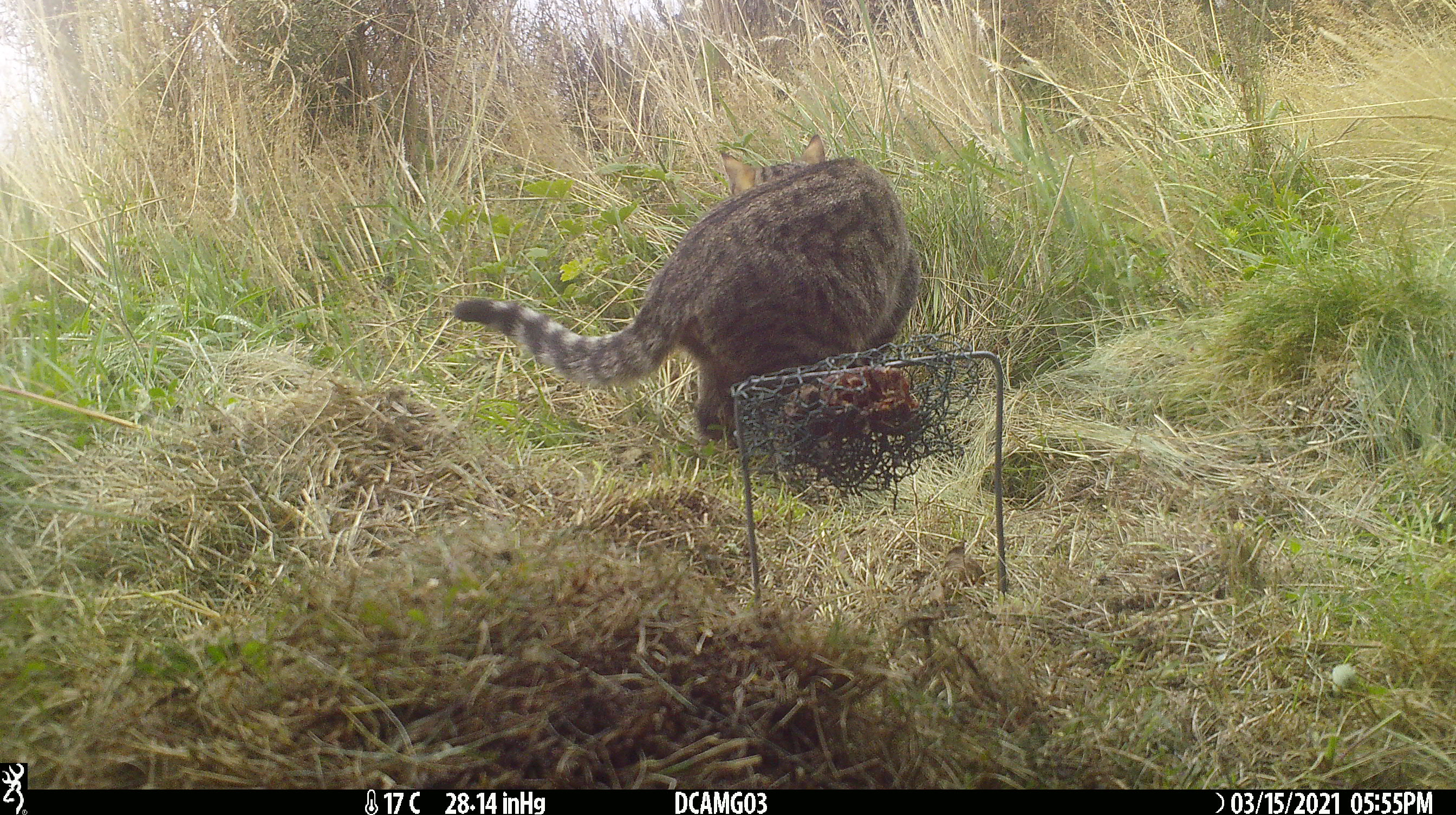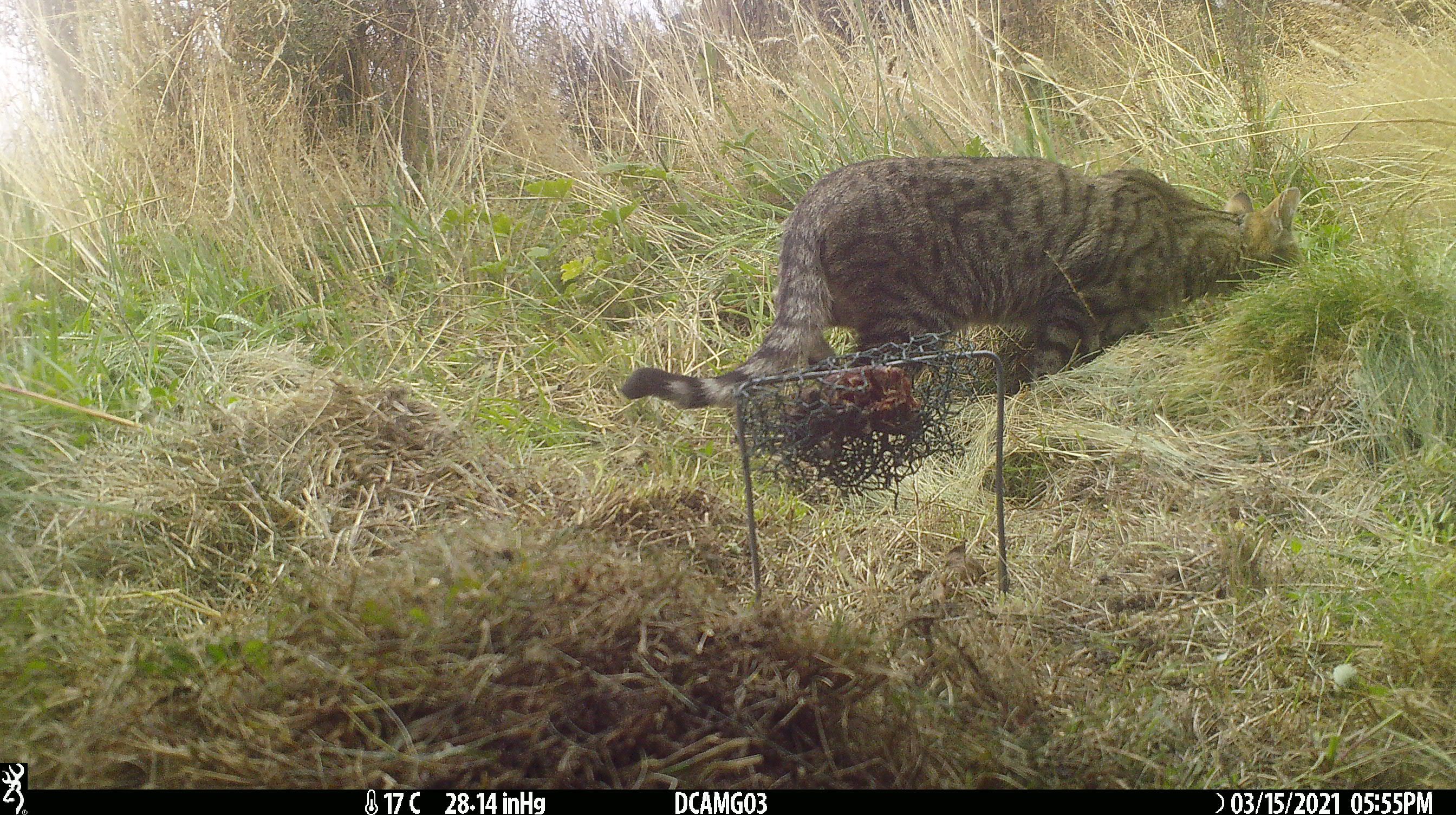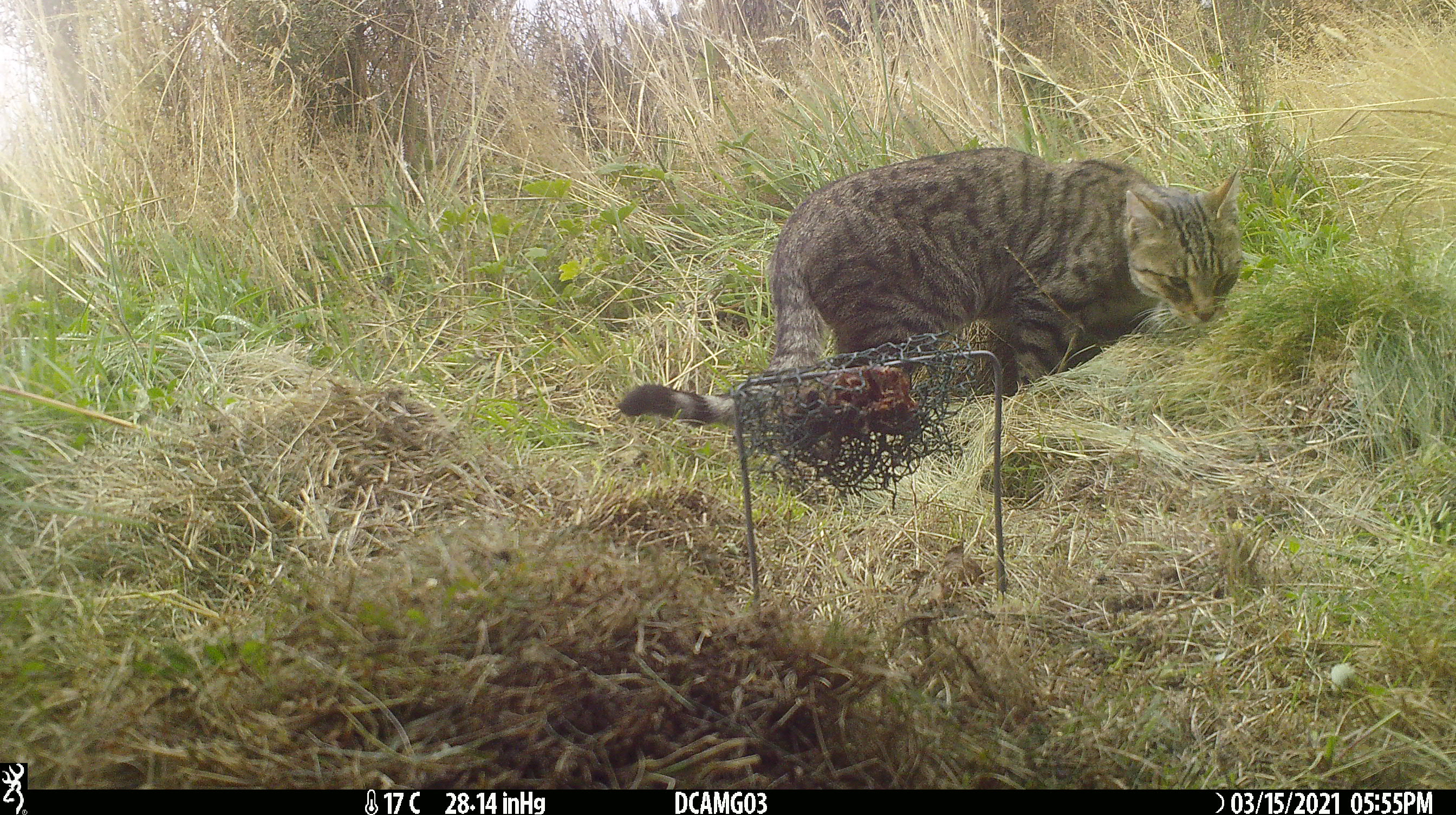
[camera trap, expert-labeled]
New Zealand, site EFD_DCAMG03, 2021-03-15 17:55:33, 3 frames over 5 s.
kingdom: Animalia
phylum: Chordata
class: Mammalia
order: Carnivora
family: Felidae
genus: Felis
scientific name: Felis catus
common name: domestic cat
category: cat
Cat (domestic cat) (Felis catus).